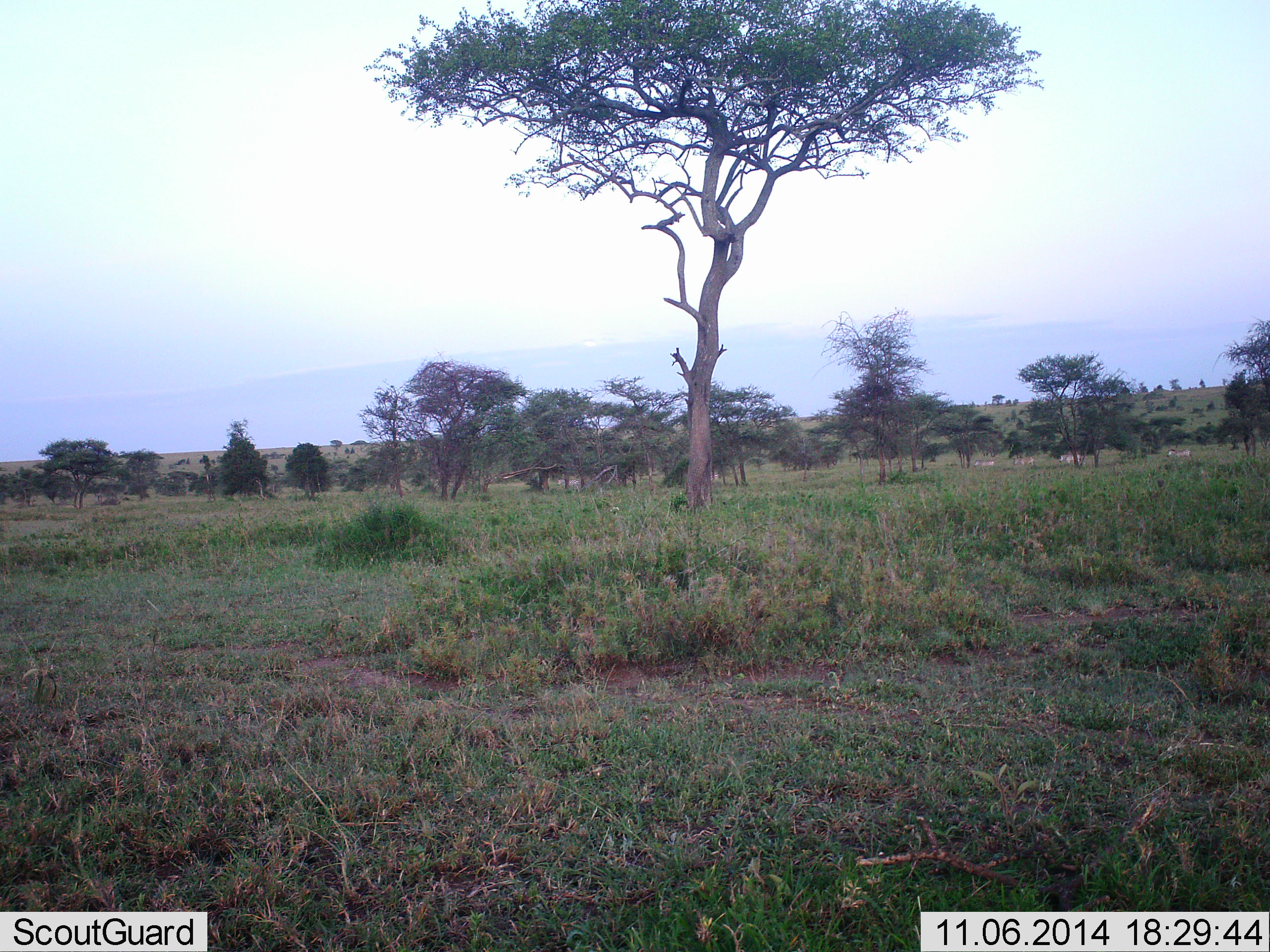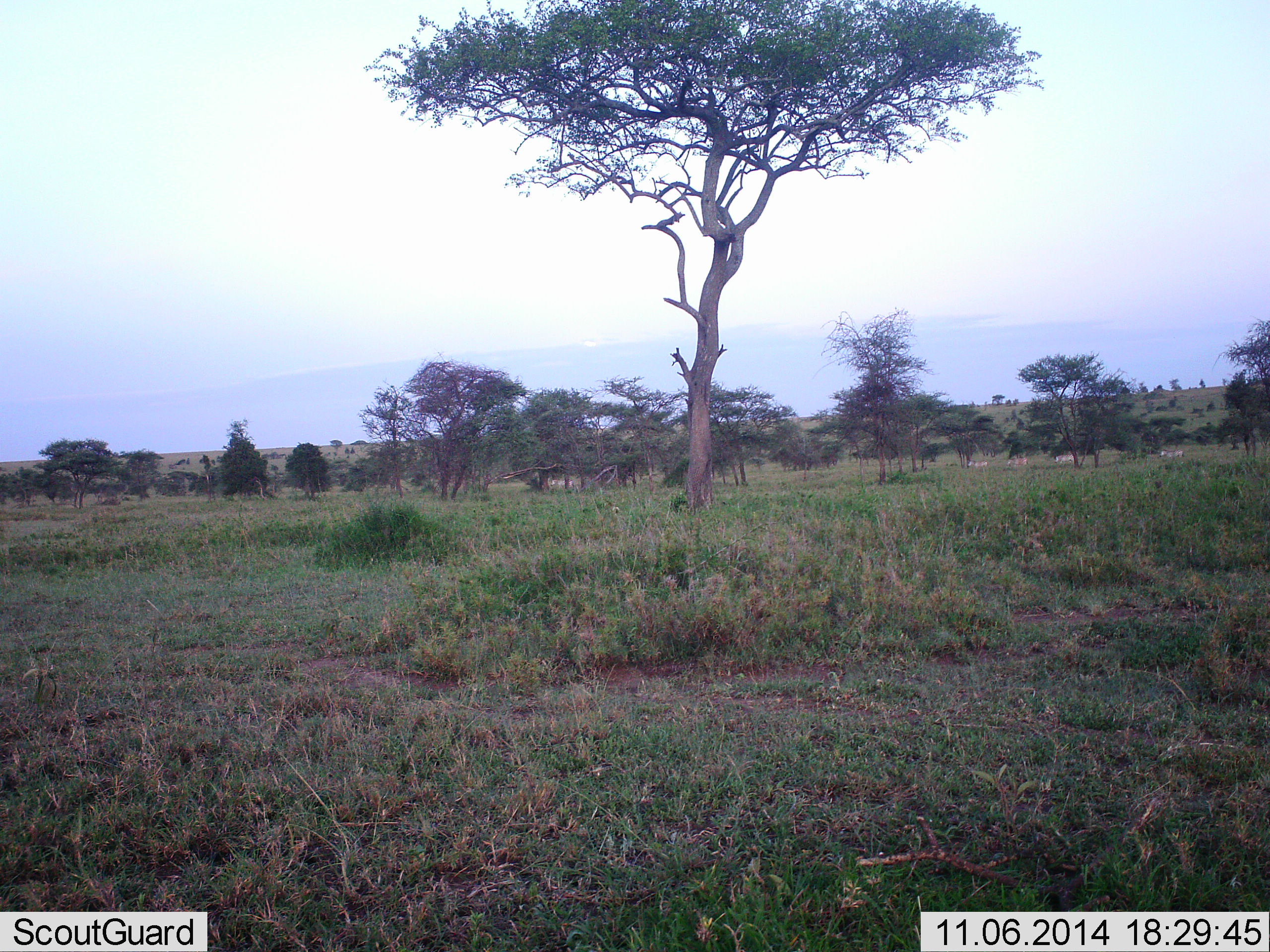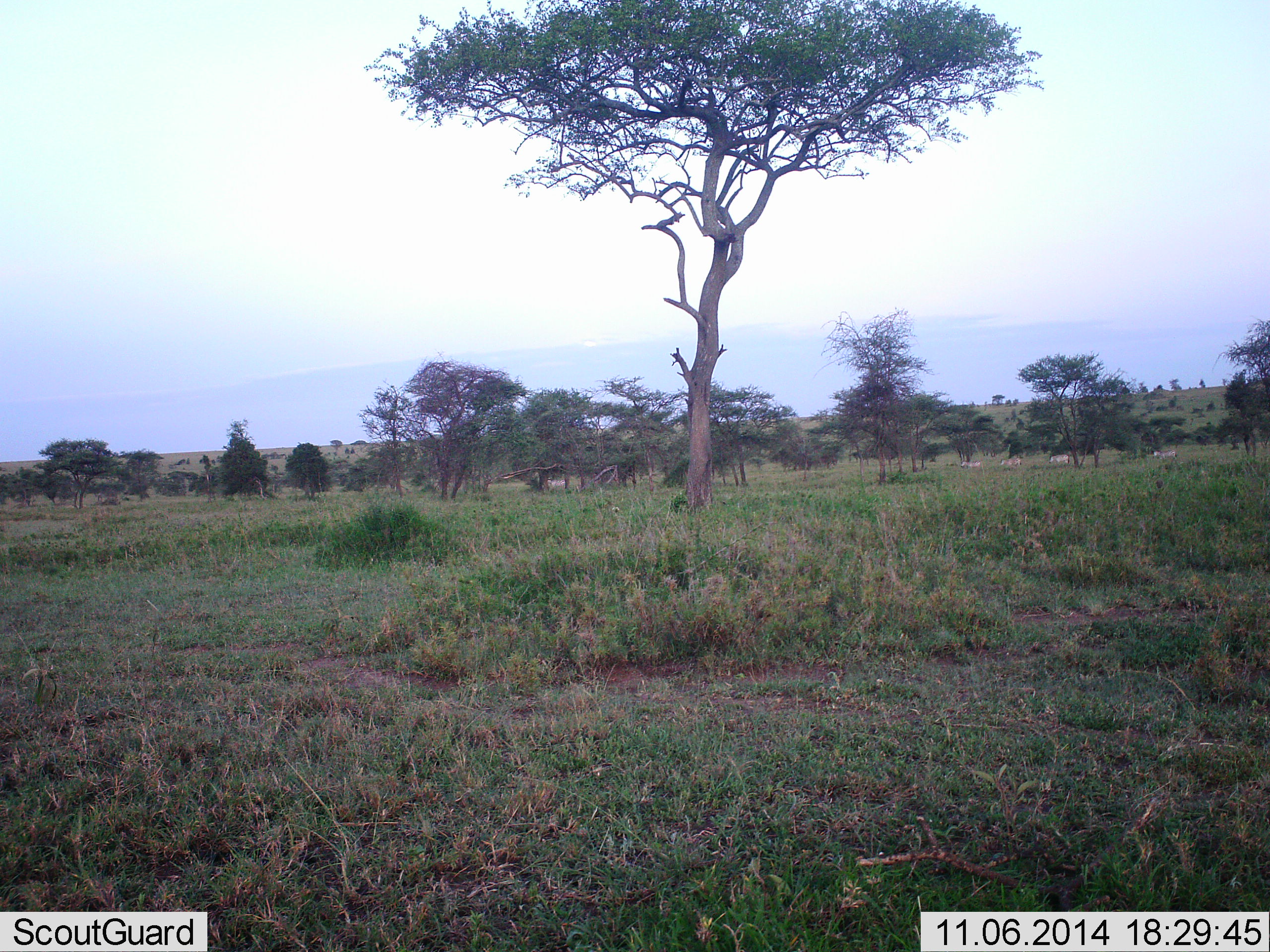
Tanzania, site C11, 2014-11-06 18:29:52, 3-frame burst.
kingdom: Animalia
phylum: Chordata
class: Mammalia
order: Perissodactyla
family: Equidae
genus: Equus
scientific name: Equus quagga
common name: plains zebra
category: zebra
Zebra (plains zebra) (Equus quagga), count 5. Behavior (volunteer vote fractions): standing 0%, resting 0%, moving 100%, interacting 0%. Young present (vote fraction): 0%. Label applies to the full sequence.